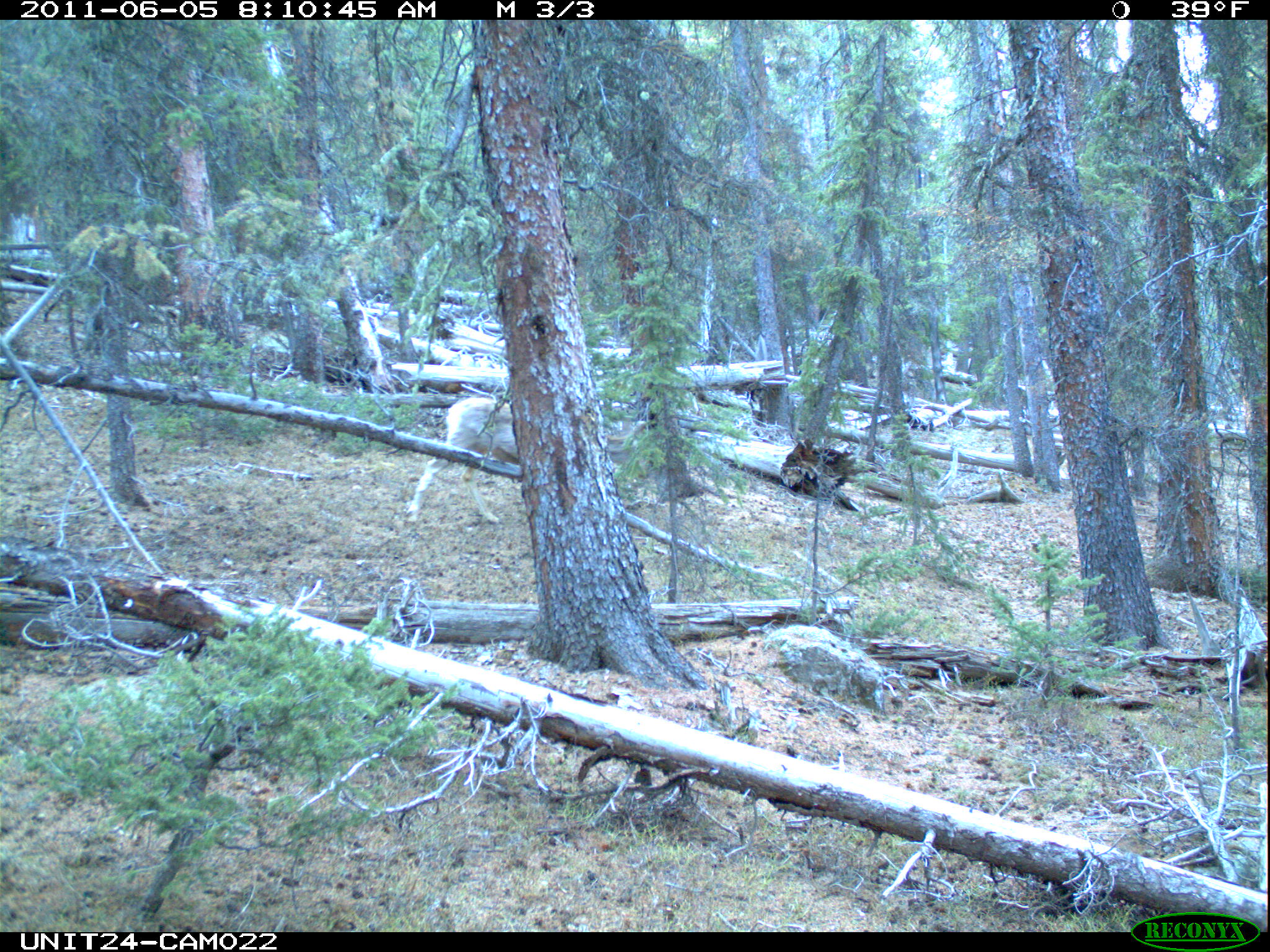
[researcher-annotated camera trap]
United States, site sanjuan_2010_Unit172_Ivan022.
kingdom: Animalia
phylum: Chordata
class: Mammalia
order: Artiodactyla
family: Cervidae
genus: Odocoileus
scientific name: Odocoileus hemionus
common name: mule deer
Odocoileus hemionus (mule deer).